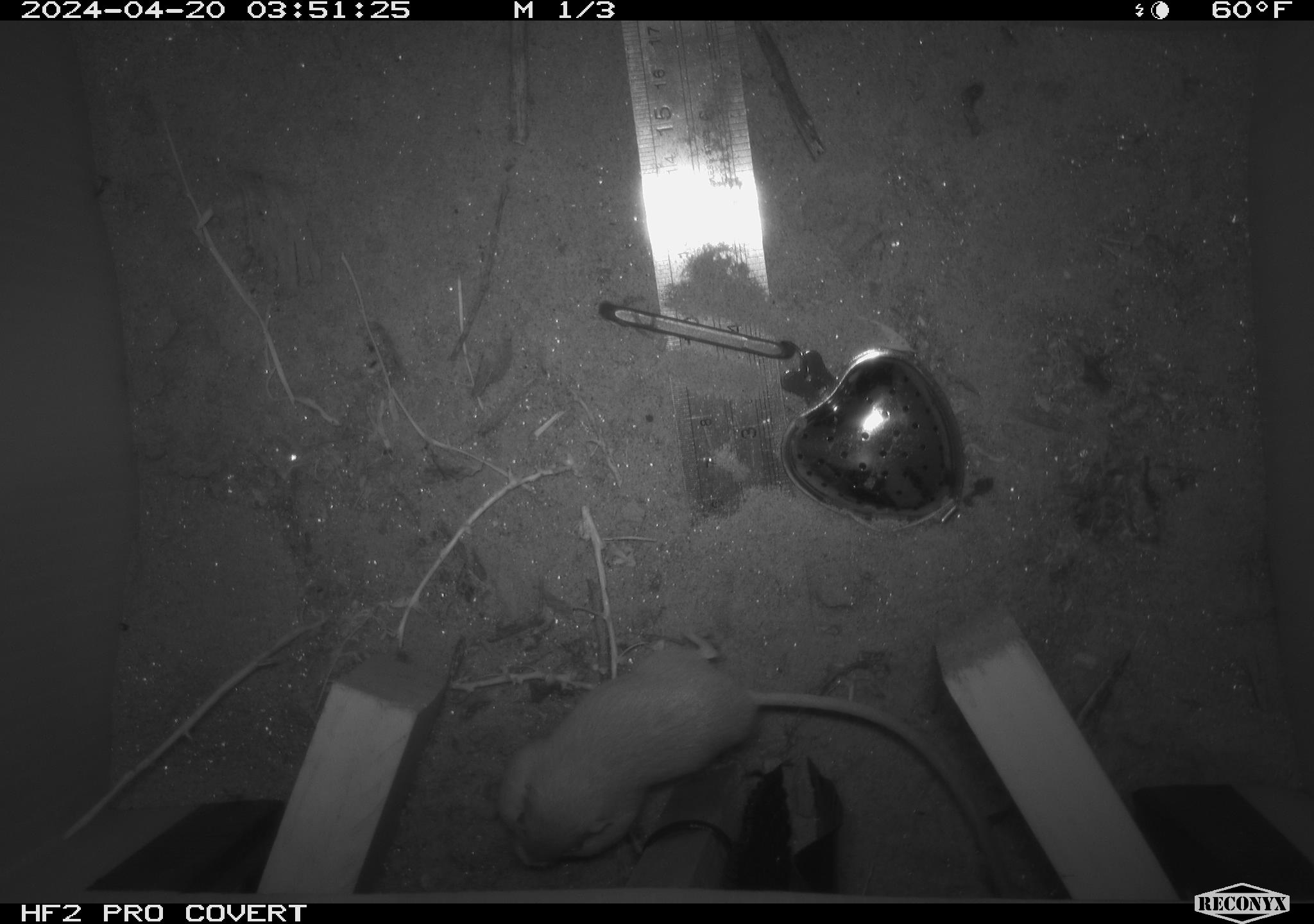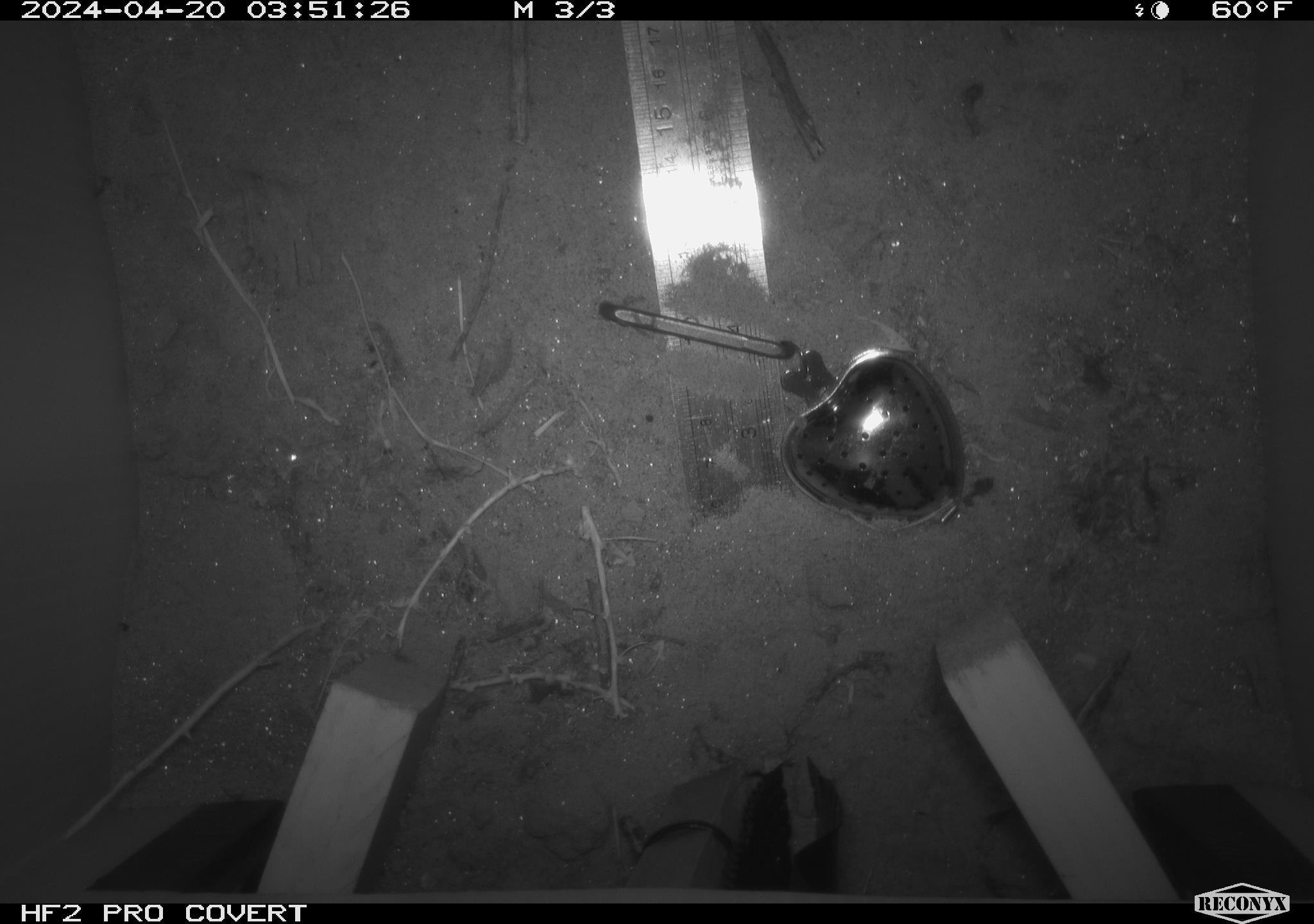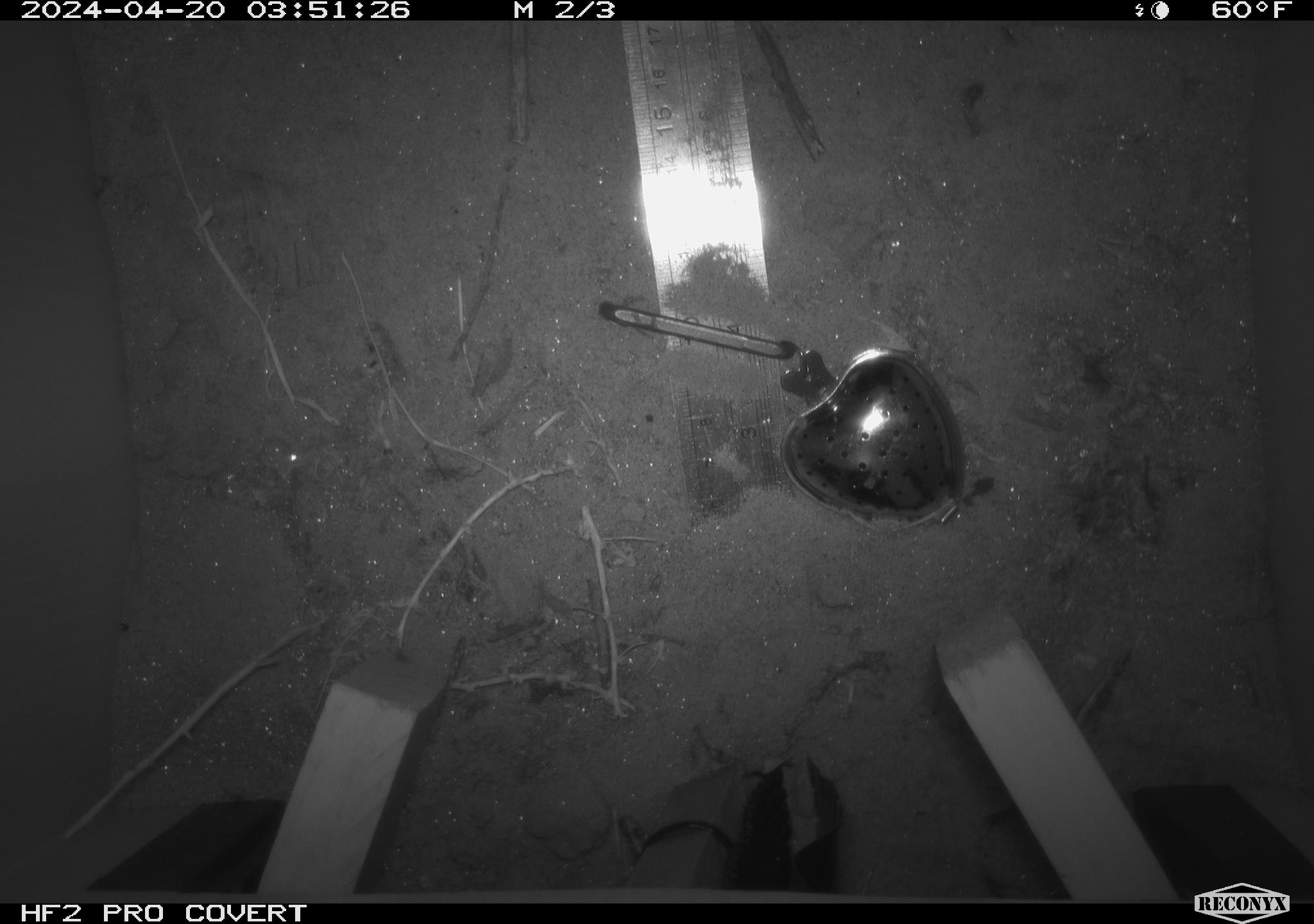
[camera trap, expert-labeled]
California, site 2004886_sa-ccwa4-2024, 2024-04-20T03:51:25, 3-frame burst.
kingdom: Animalia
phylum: Chordata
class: Mammalia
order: Rodentia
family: Heteromyidae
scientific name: Heteromyidae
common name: kangaroo rats and pocket mice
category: heteromyidae family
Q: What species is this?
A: Heteromyidae family (kangaroo rats and pocket mice) (Heteromyidae).